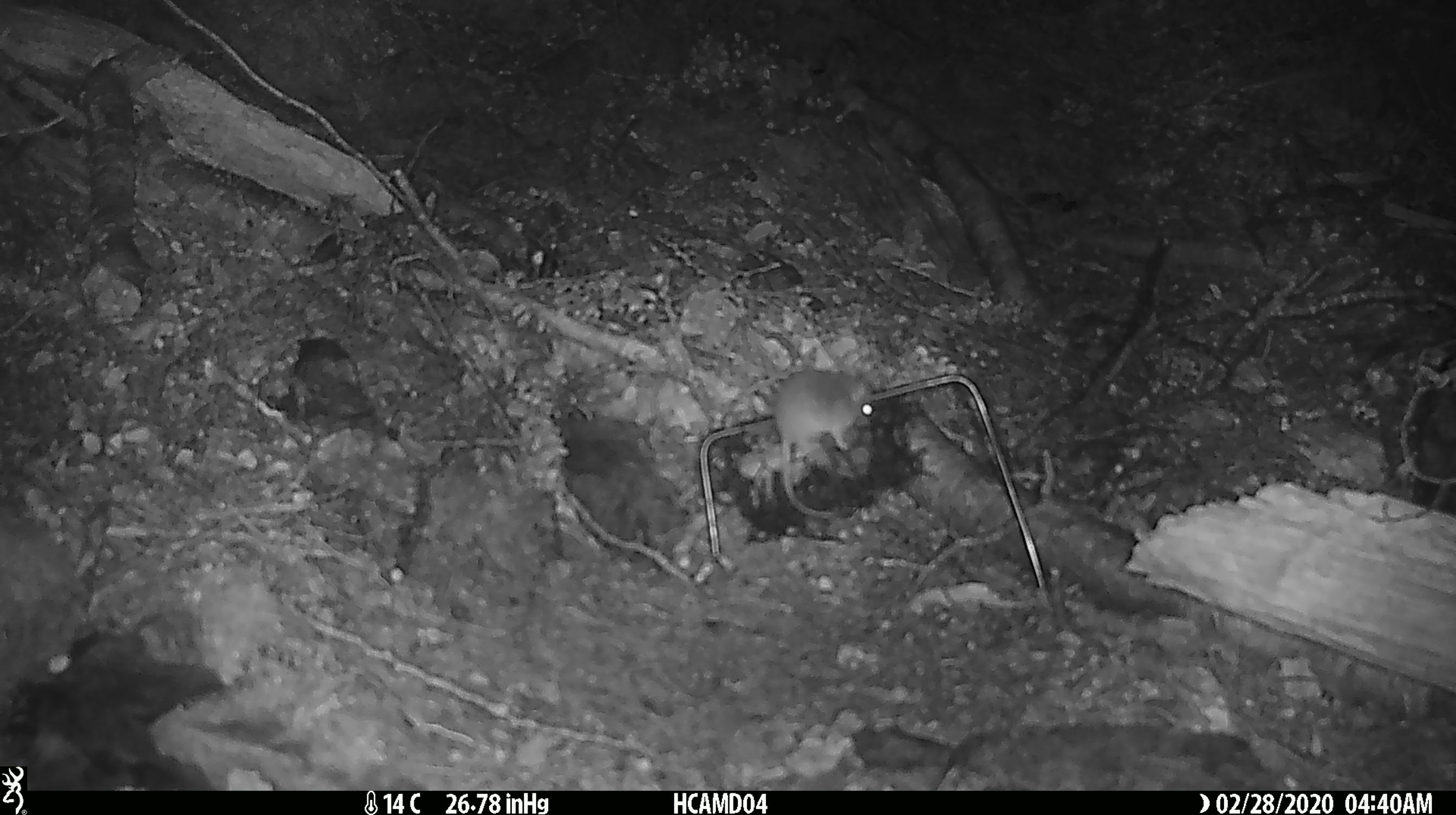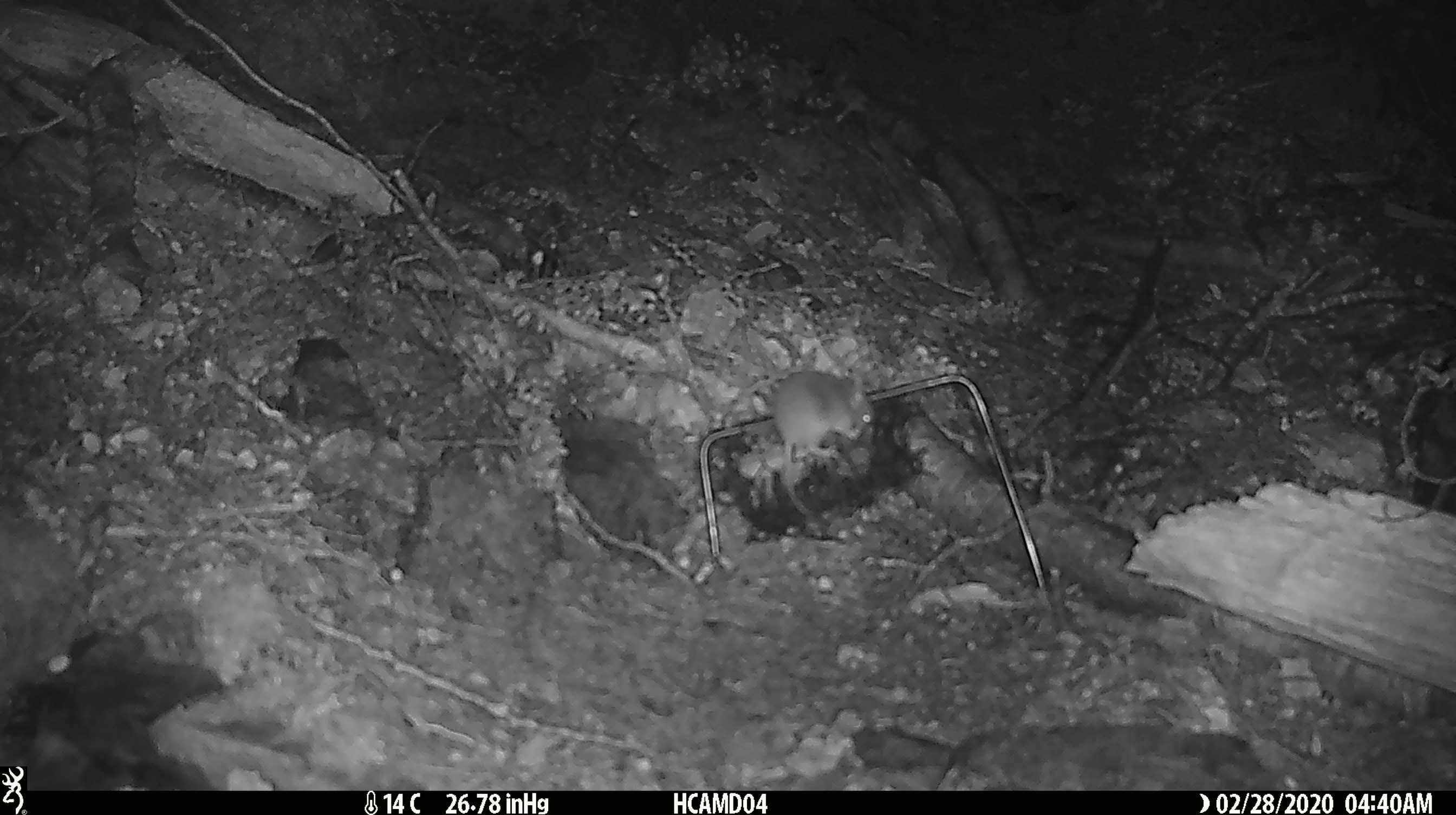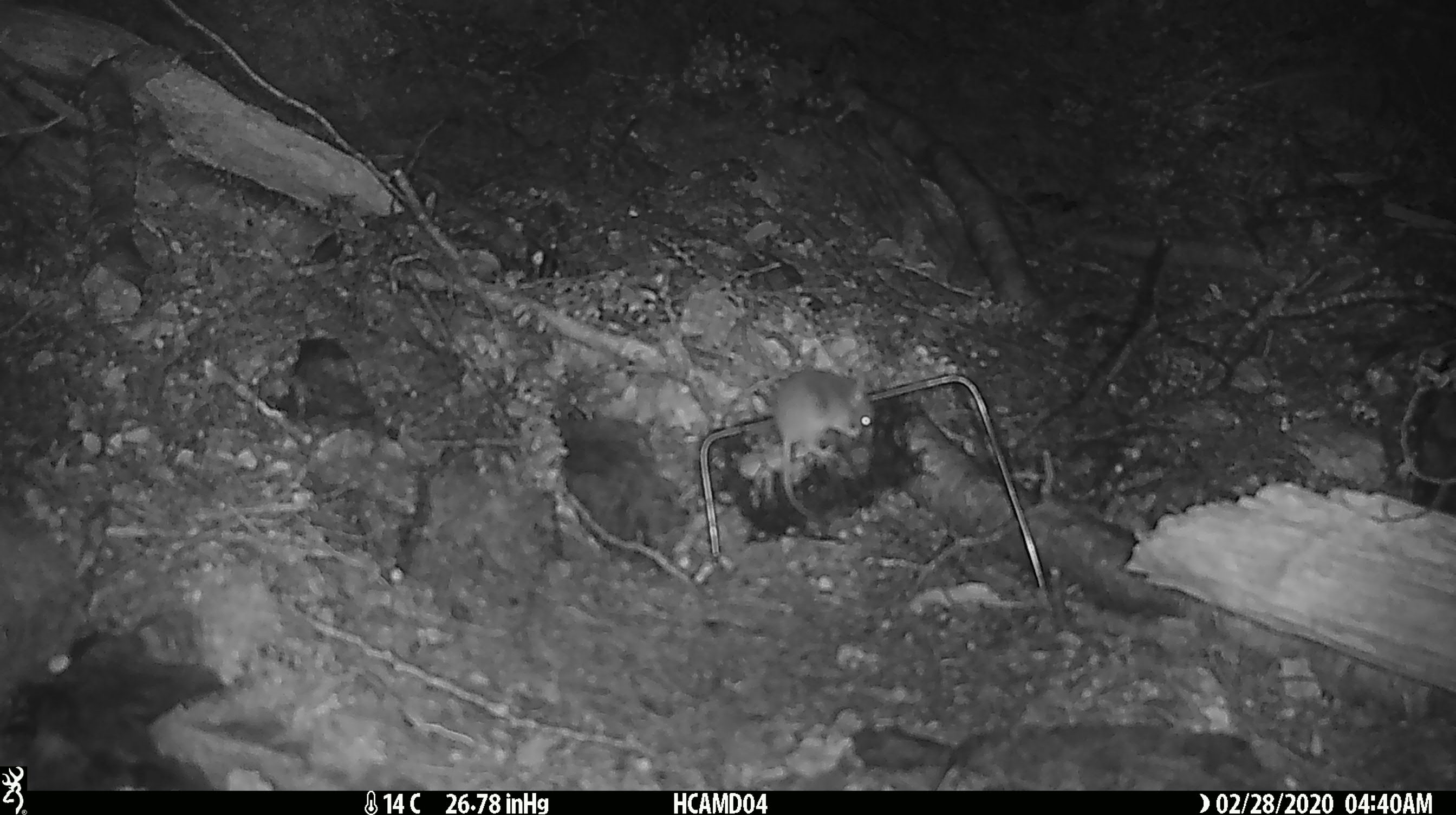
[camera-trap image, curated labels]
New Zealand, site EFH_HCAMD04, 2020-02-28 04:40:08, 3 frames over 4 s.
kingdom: Animalia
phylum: Chordata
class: Mammalia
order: Rodentia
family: Muridae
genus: Mus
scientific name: Mus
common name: mouse